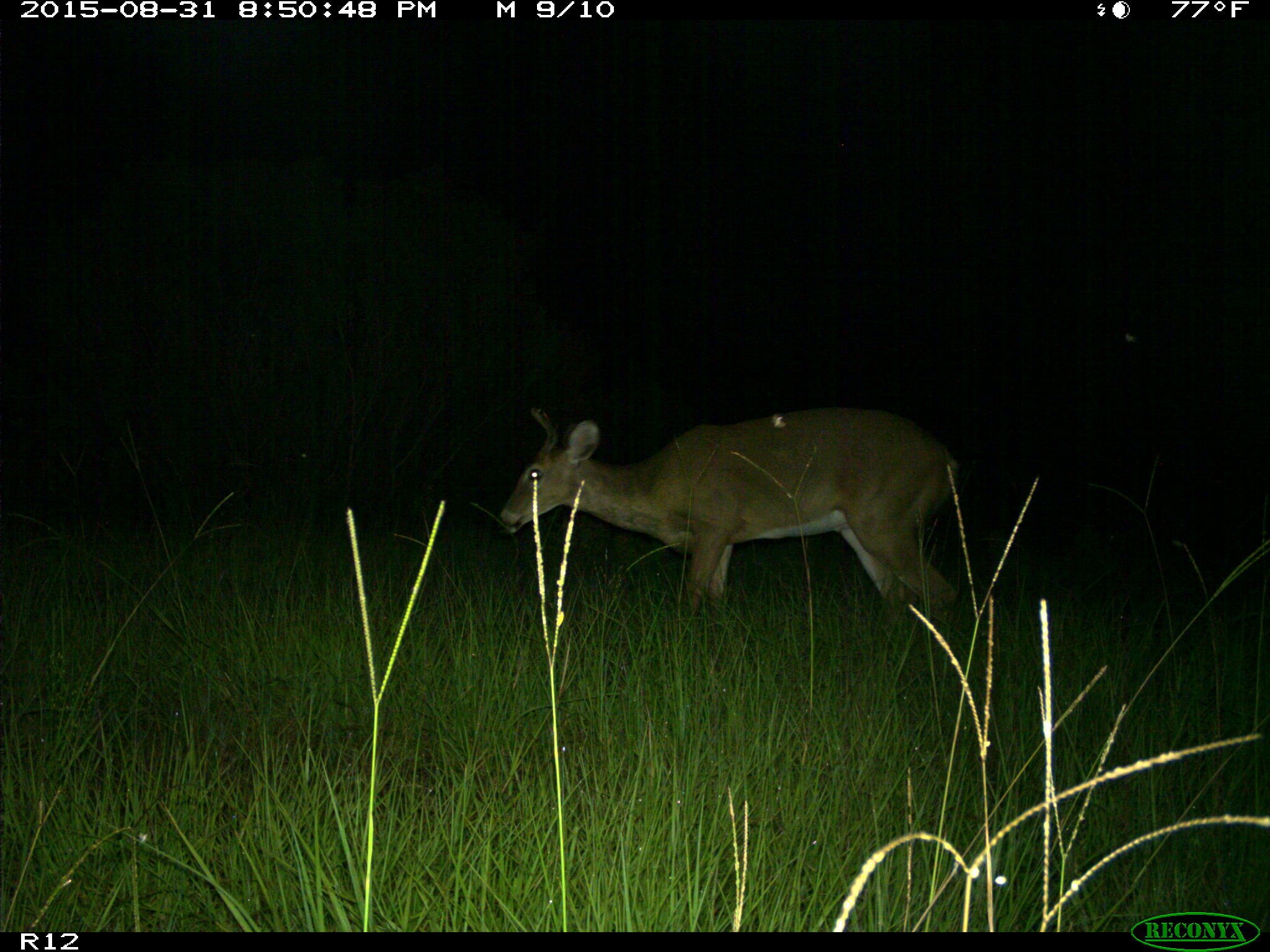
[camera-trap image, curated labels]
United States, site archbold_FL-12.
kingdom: Animalia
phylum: Chordata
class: Mammalia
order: Artiodactyla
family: Cervidae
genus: Odocoileus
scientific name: Odocoileus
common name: deer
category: unidentified deer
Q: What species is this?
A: Unidentified deer (deer) (Odocoileus).